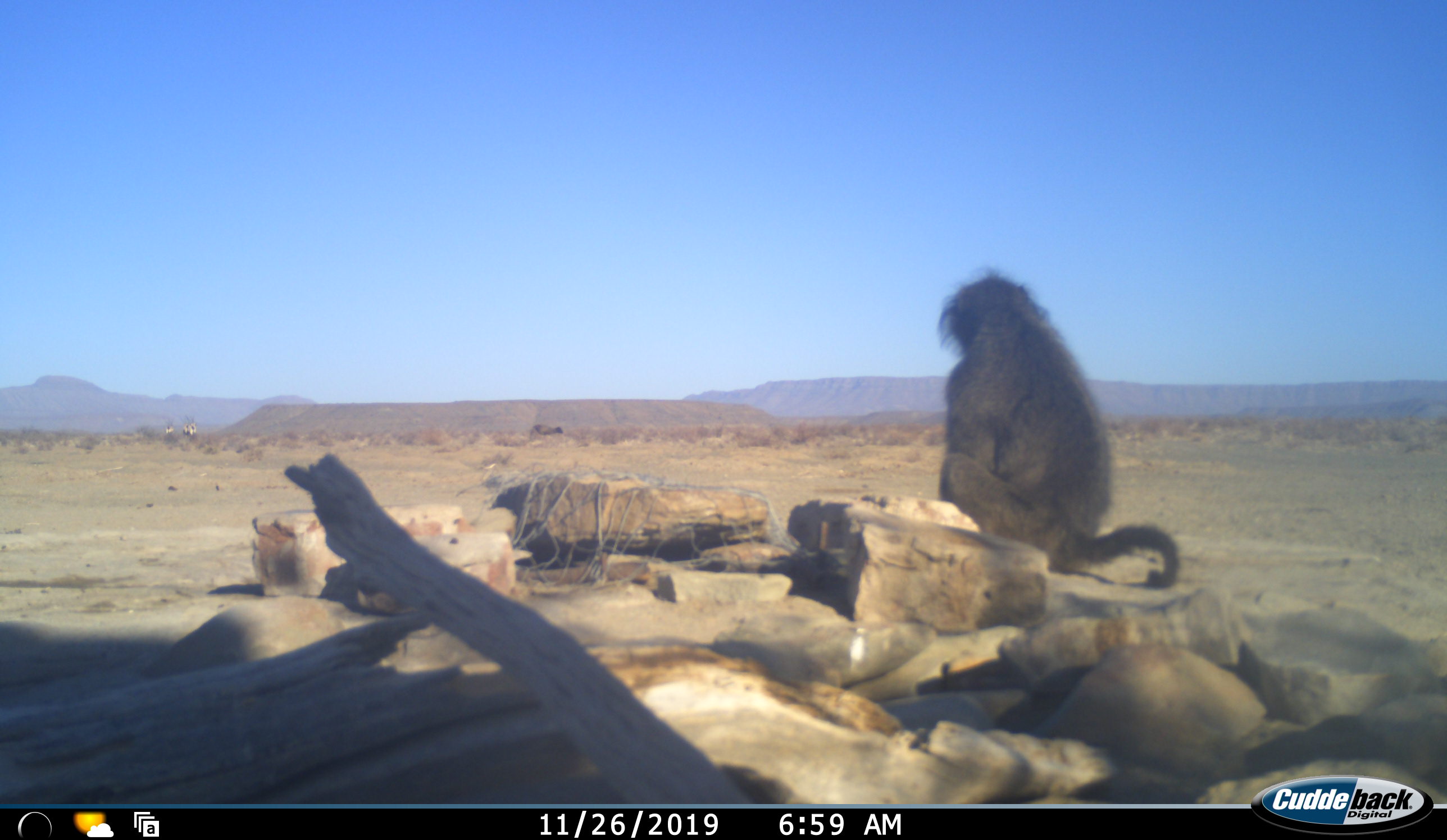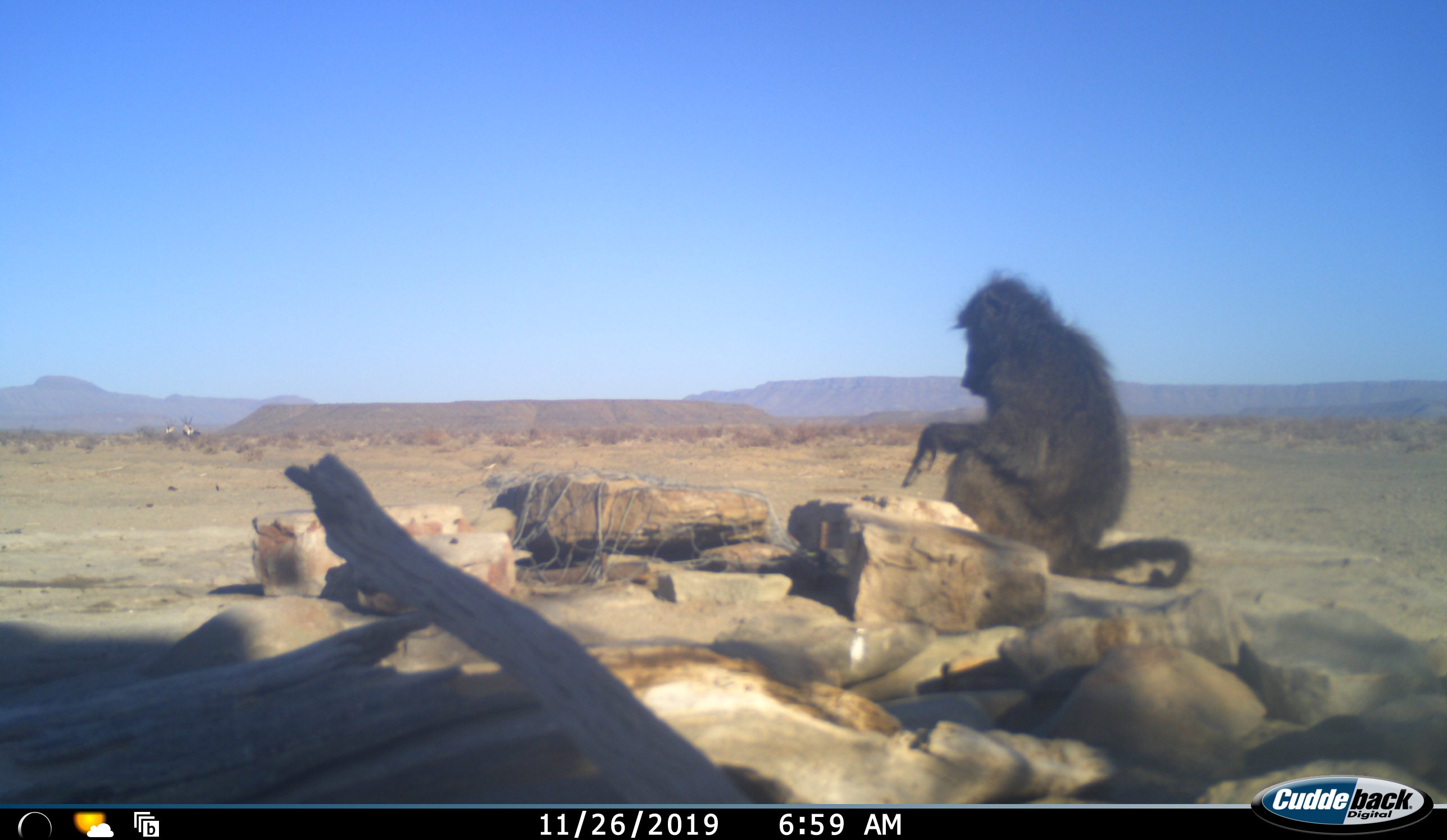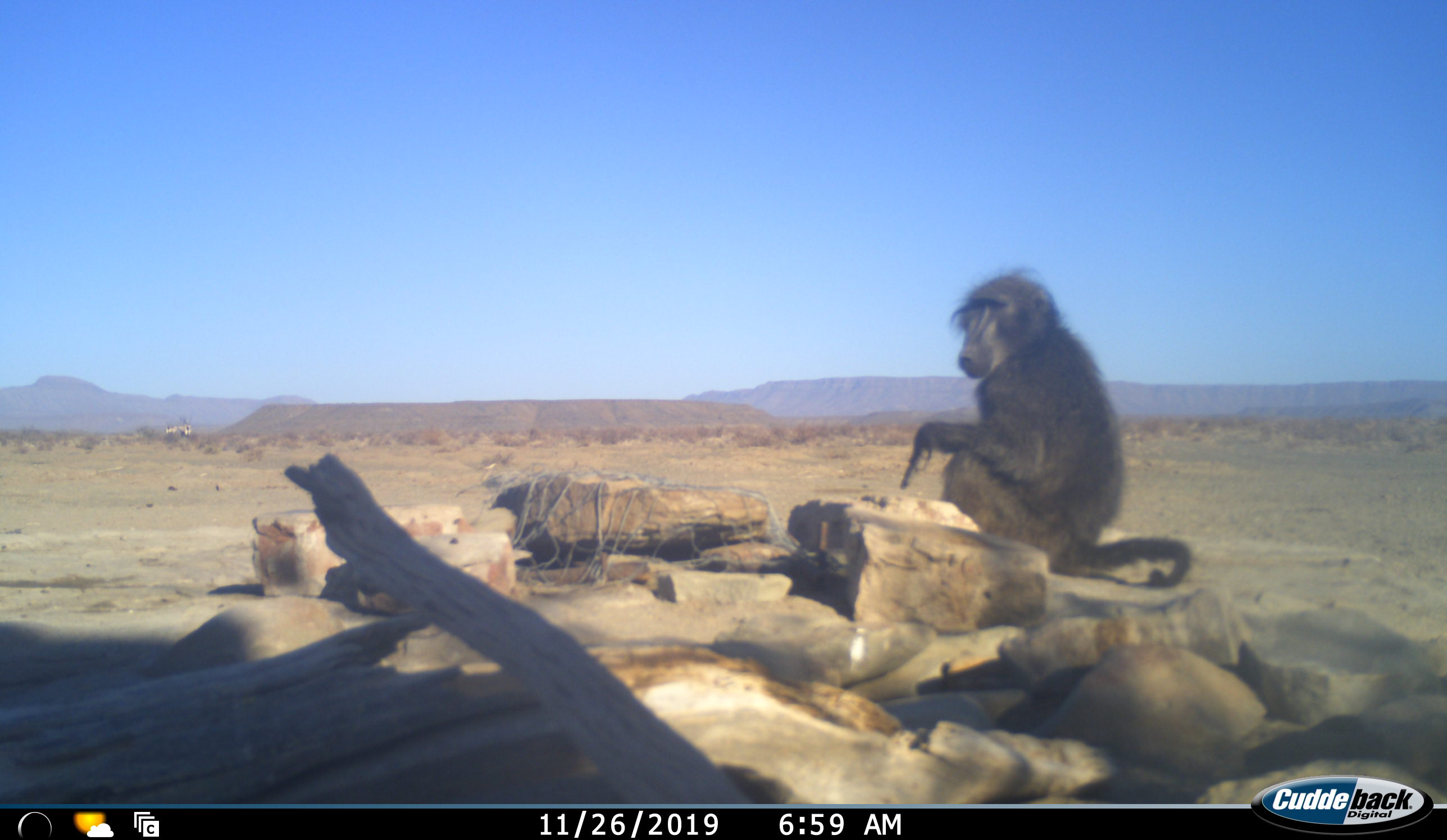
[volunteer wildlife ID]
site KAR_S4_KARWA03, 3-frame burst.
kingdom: Animalia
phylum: Chordata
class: Mammalia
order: Primates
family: Cercopithecidae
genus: Papio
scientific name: Papio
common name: baboon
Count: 1.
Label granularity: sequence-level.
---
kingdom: Animalia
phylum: Chordata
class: Mammalia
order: Artiodactyla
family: Bovidae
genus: Oryx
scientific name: Oryx gazella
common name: gemsbok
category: oryx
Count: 3.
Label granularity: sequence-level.